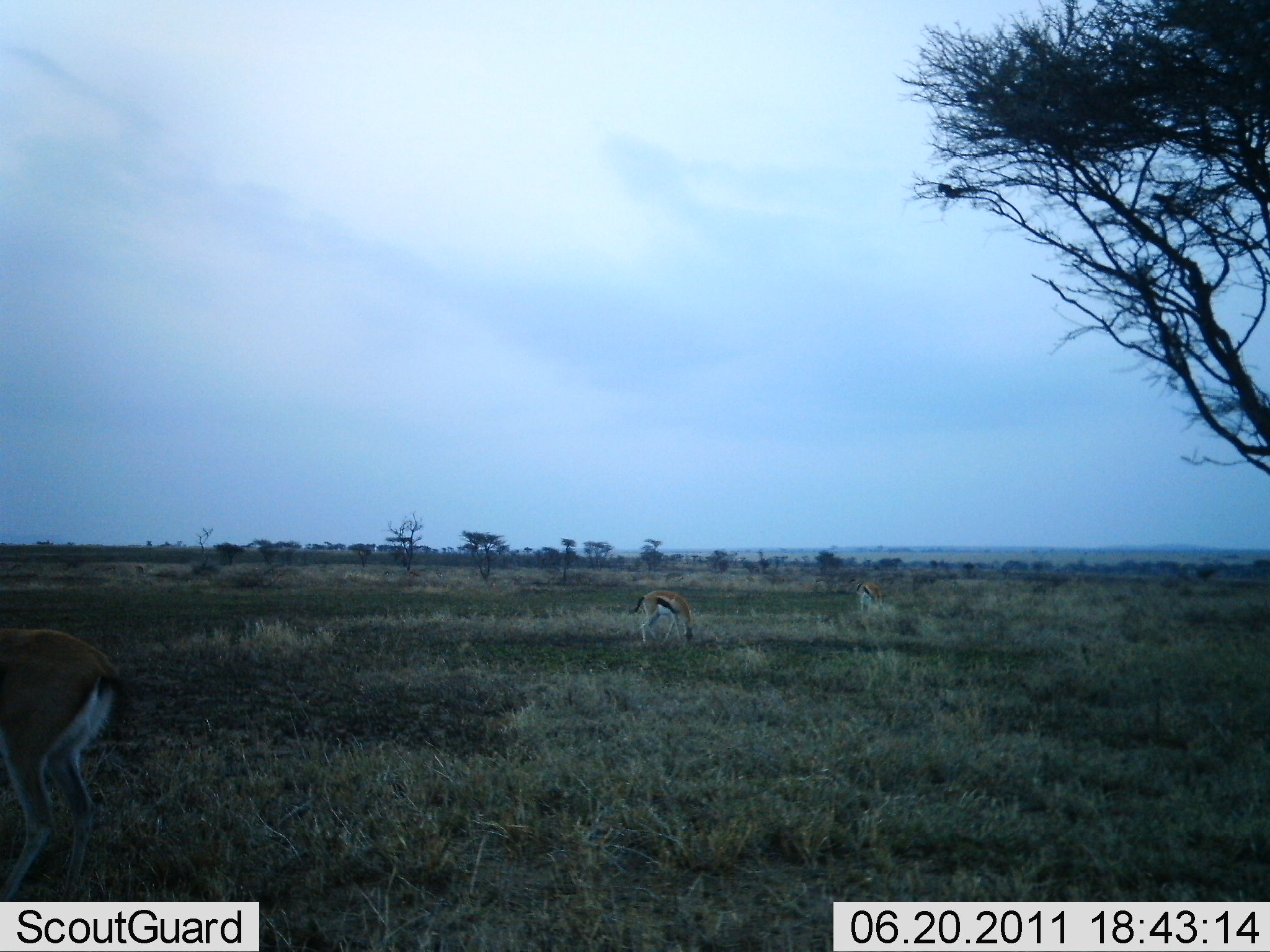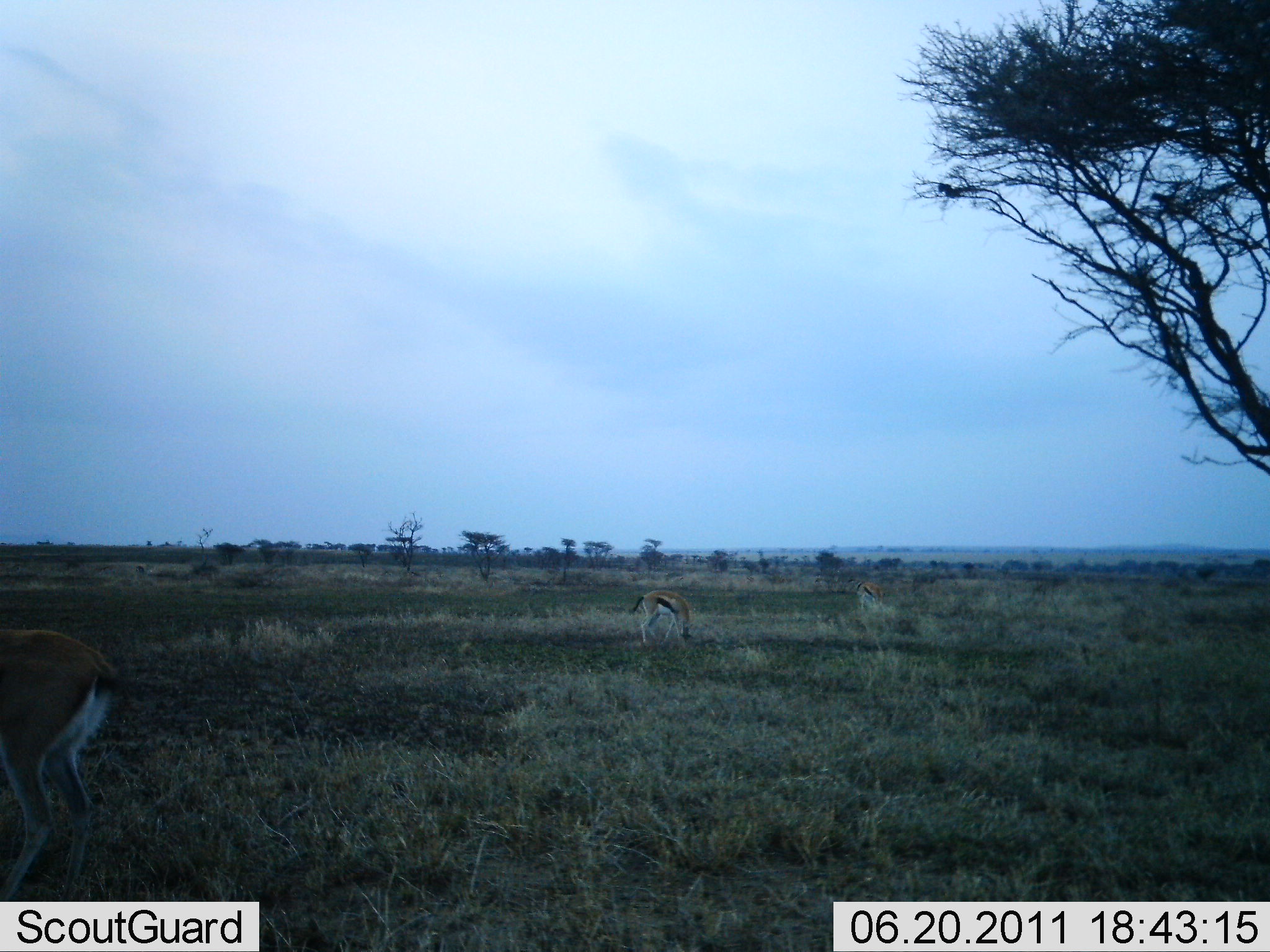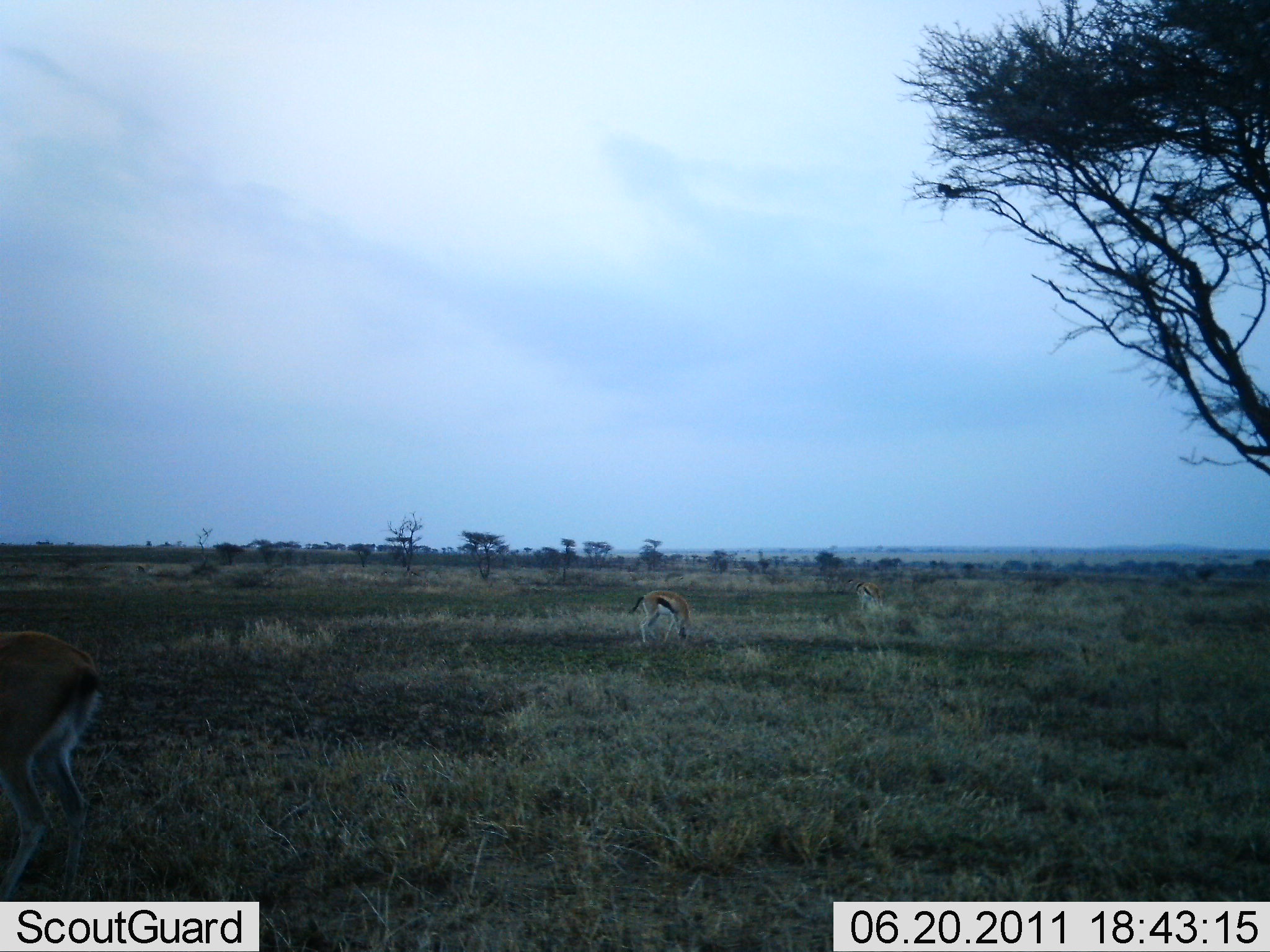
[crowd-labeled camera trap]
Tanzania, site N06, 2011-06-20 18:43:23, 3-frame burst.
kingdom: Animalia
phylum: Chordata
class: Mammalia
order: Artiodactyla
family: Bovidae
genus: Eudorcas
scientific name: Eudorcas thomsonii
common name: thomson's gazelle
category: gazellethomsons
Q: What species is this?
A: Gazellethomsons (thomson's gazelle) (Eudorcas thomsonii).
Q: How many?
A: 2.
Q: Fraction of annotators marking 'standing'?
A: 55%.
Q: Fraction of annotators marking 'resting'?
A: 0%.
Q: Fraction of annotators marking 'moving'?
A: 9%.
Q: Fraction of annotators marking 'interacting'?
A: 0%.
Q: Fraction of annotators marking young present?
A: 0%.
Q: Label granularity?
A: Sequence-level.